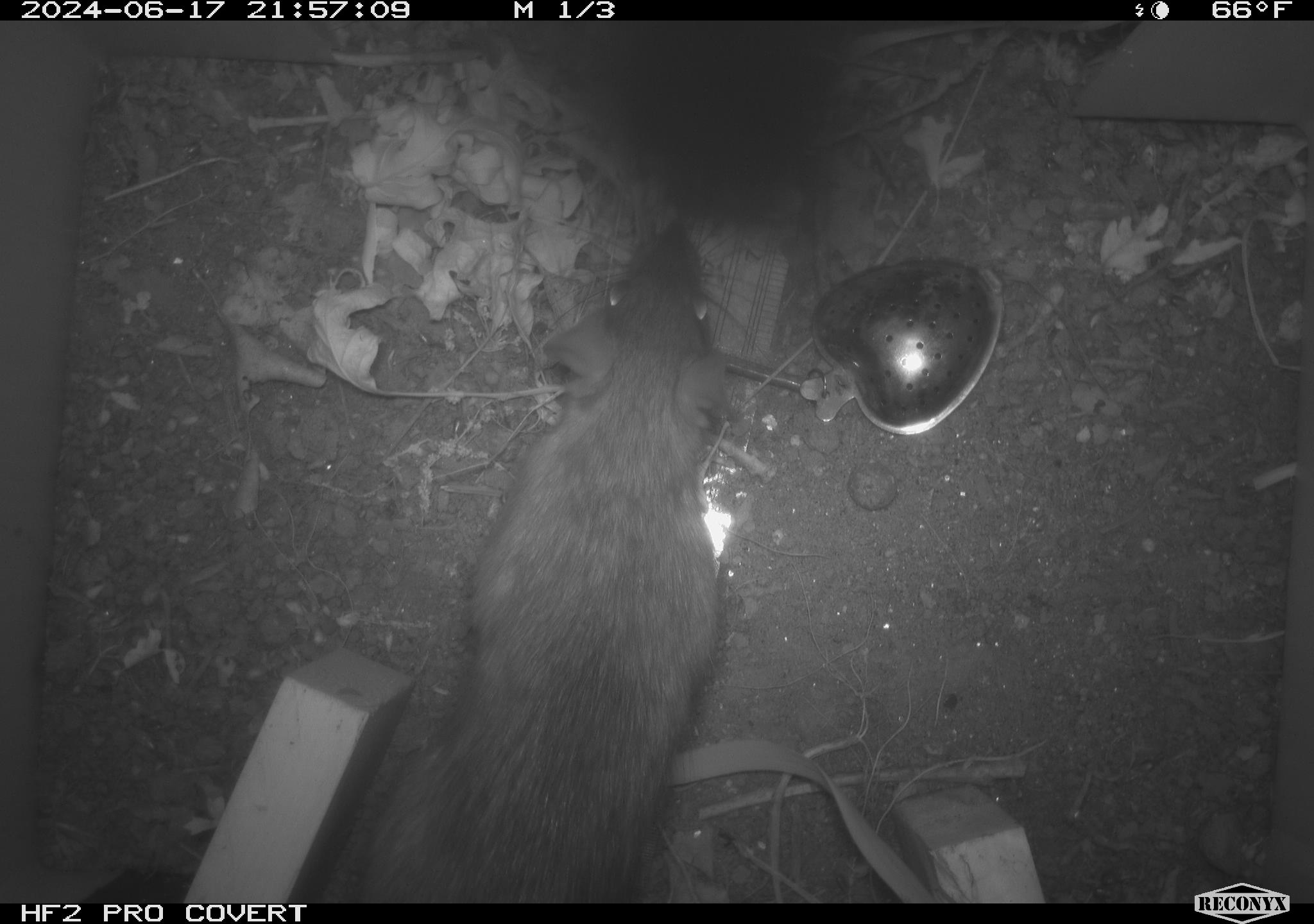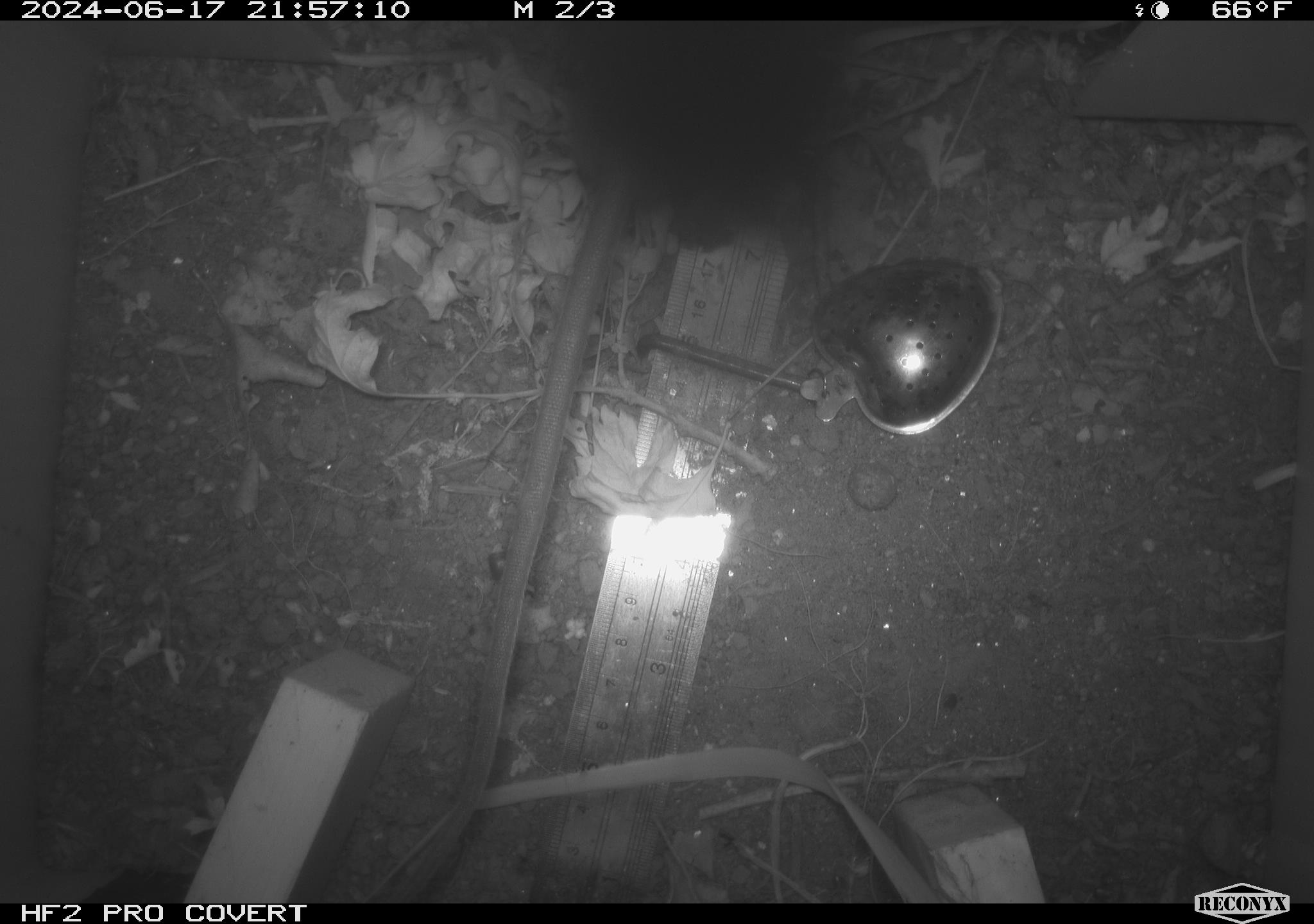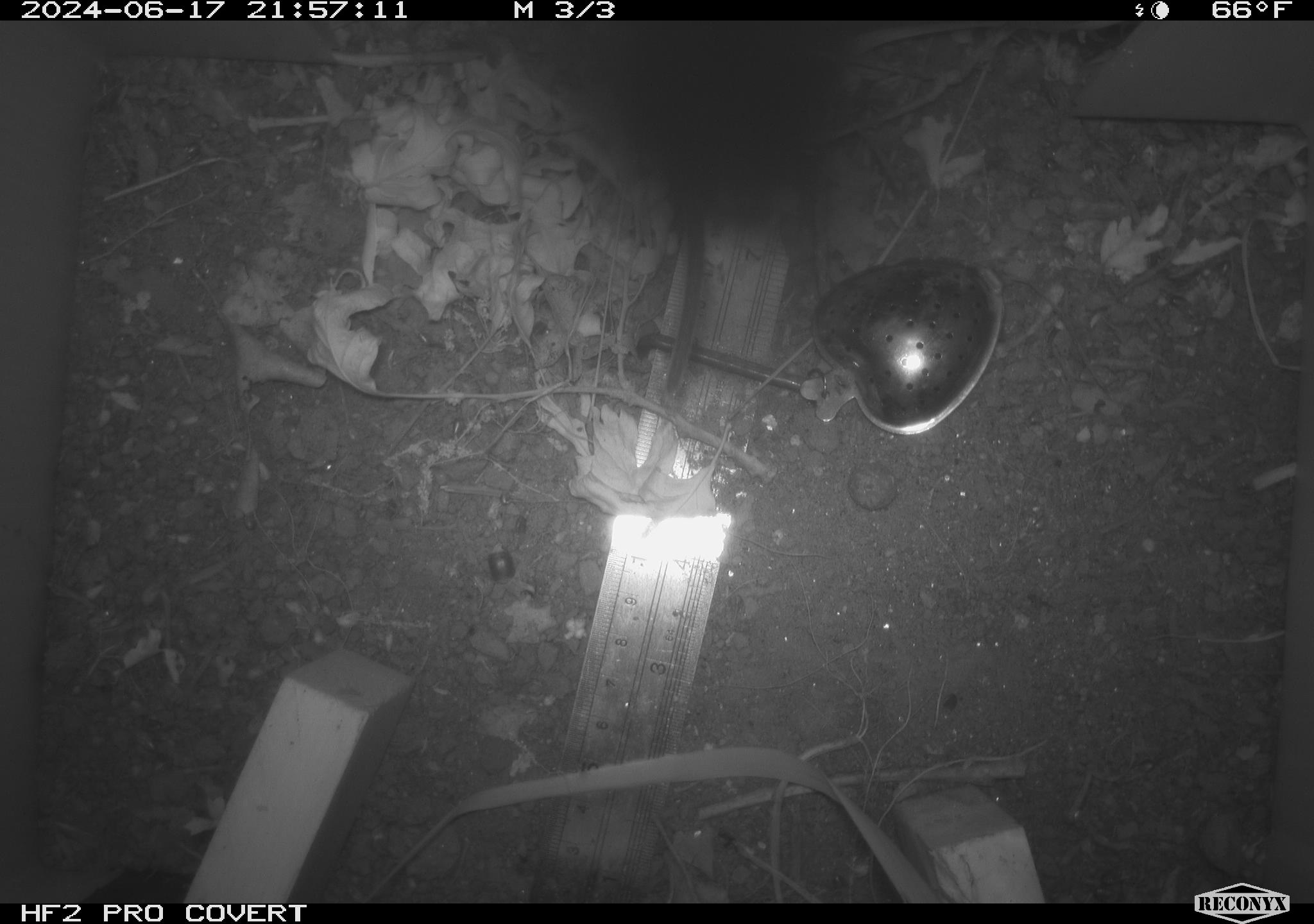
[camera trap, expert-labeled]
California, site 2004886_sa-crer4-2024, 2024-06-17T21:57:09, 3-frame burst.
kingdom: Animalia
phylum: Chordata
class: Mammalia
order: Rodentia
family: Muridae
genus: Rattus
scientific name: Rattus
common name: rat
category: rattus species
Rattus species (rat) (Rattus).